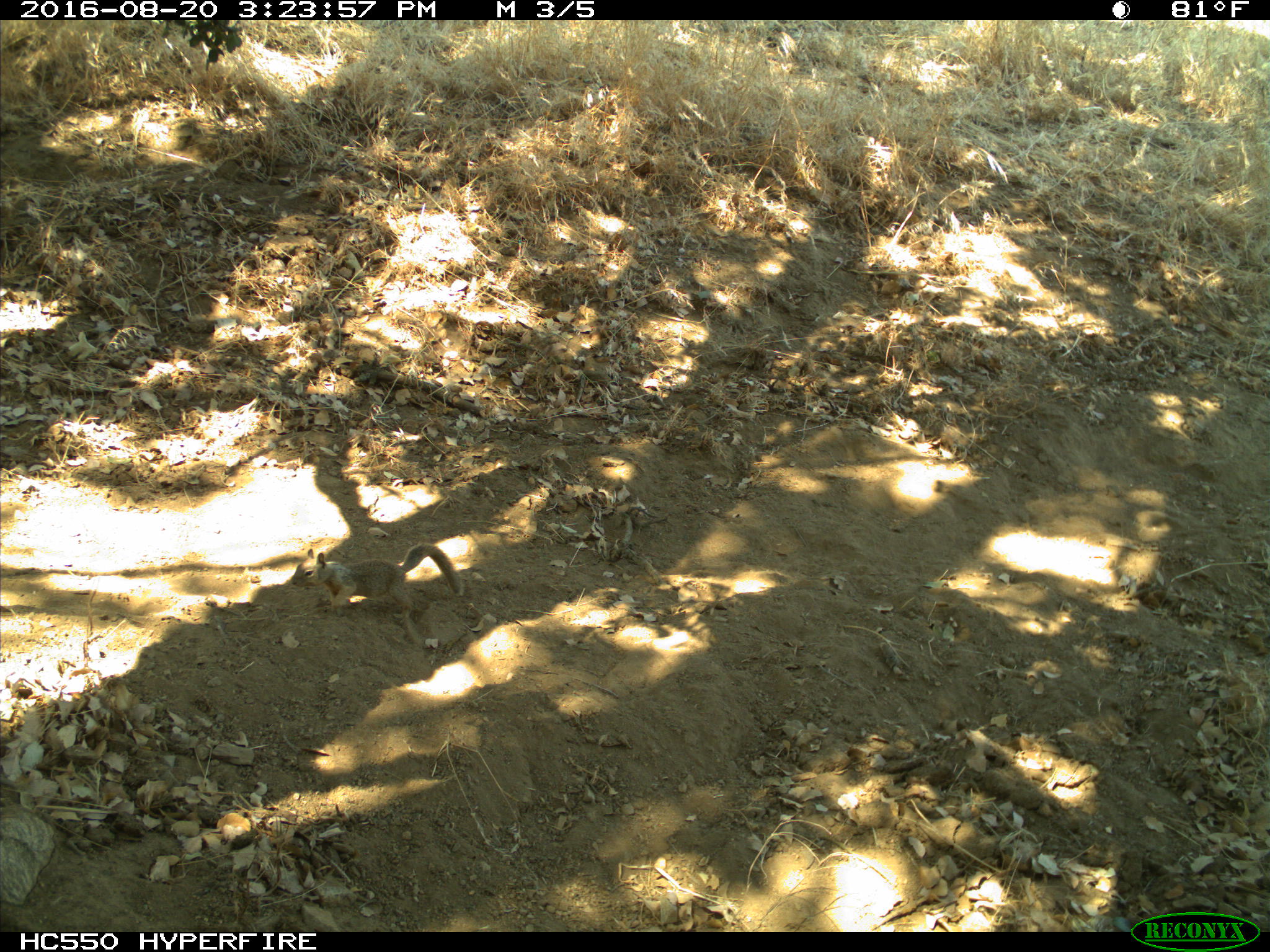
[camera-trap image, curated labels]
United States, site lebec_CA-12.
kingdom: Animalia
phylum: Chordata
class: Mammalia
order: Rodentia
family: Sciuridae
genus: Otospermophilus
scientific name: Otospermophilus beecheyi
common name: california ground squirrel